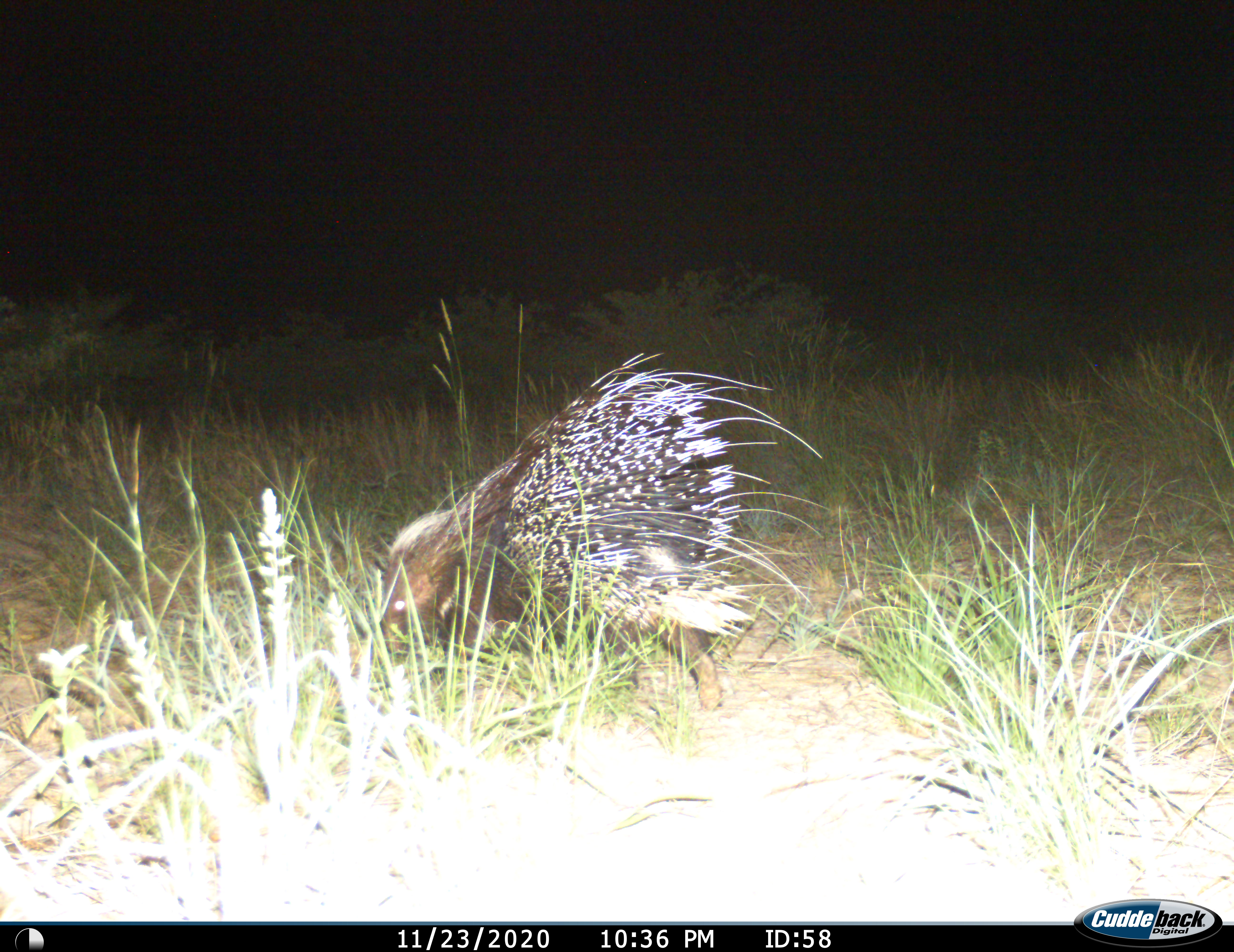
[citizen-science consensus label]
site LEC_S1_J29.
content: unidentified animal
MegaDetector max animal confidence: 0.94